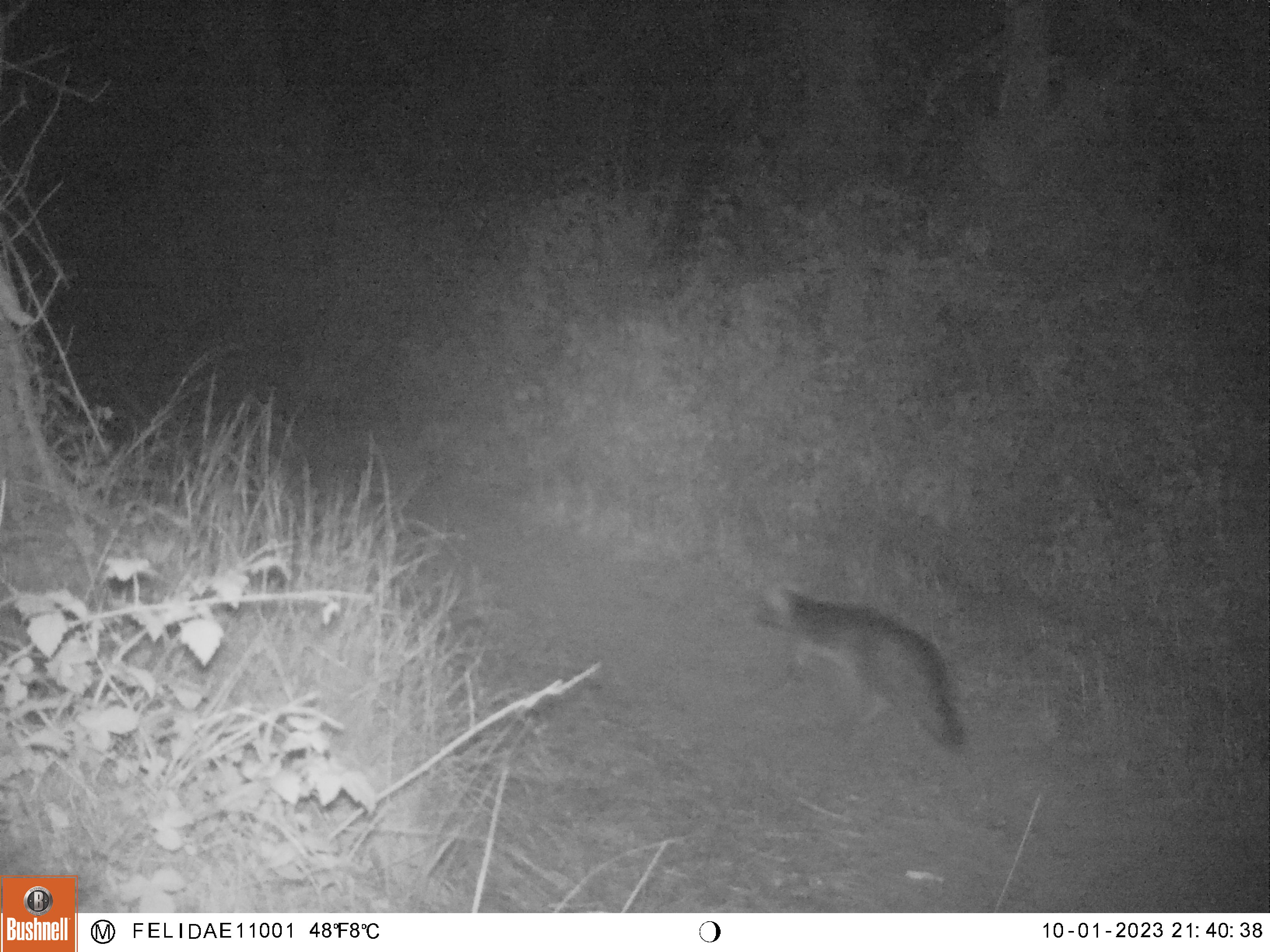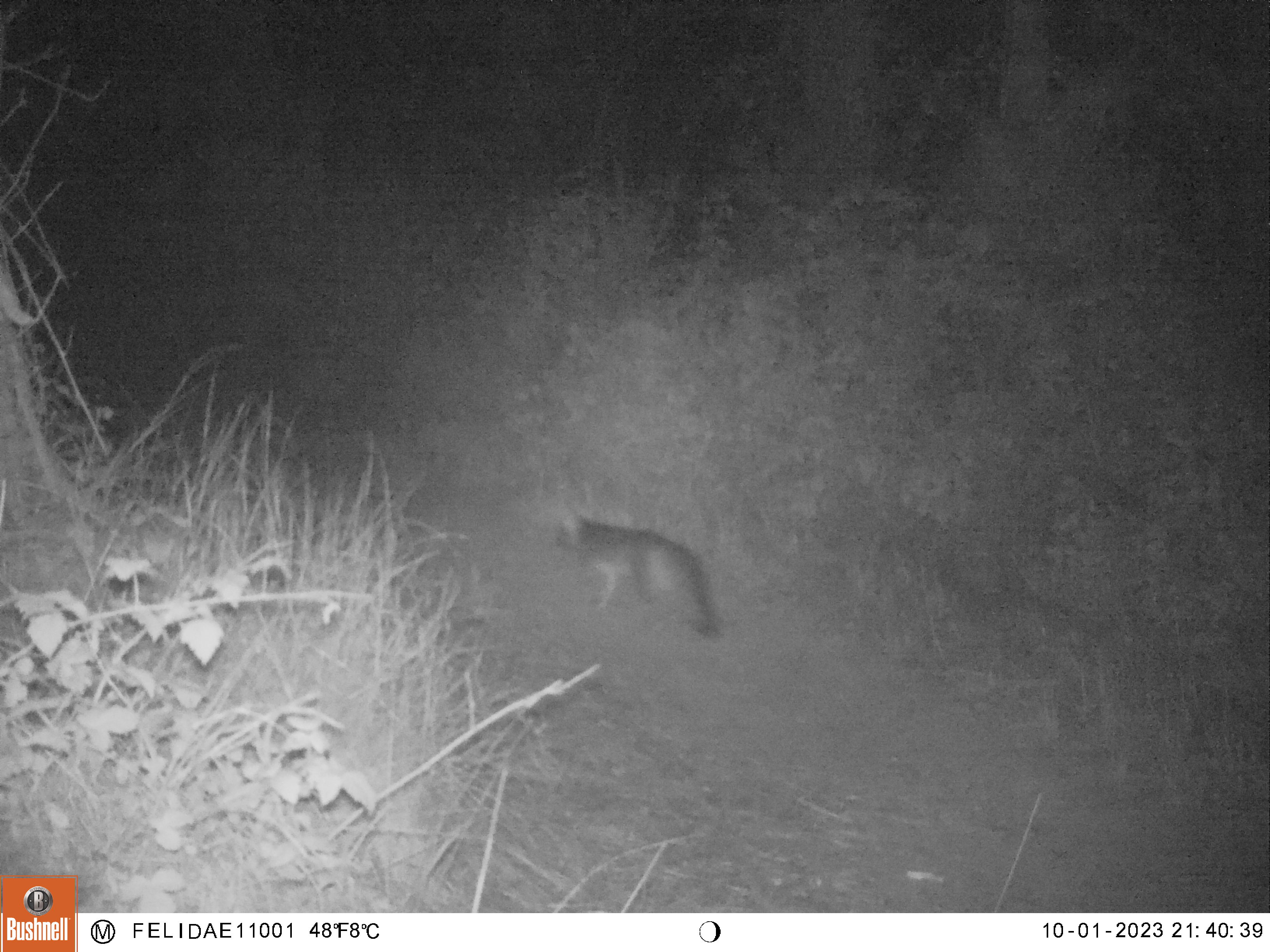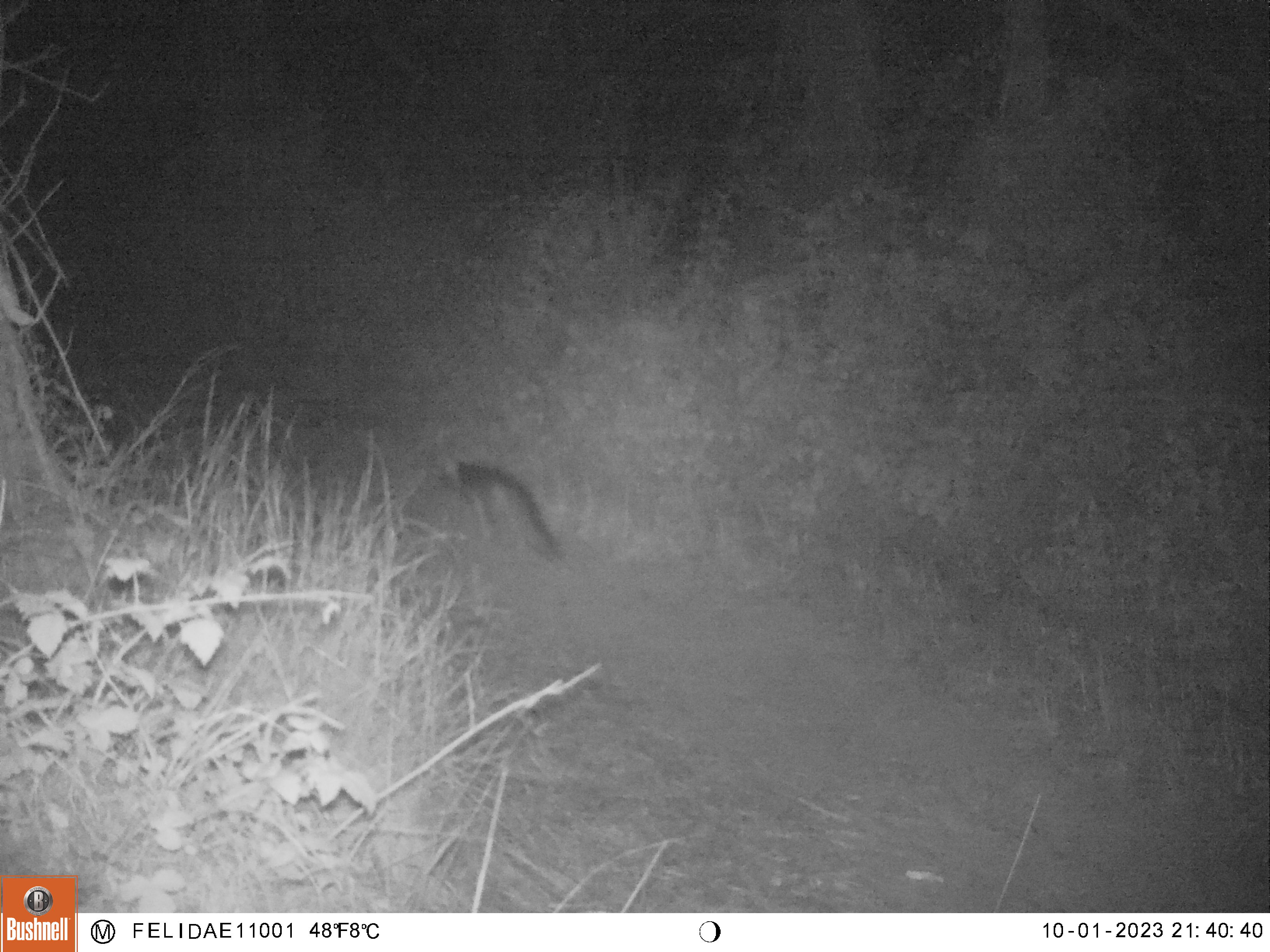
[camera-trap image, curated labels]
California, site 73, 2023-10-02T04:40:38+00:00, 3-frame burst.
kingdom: Animalia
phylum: Chordata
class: Mammalia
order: Carnivora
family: Canidae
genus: Urocyon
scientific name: Urocyon cinereoargenteus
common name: gray fox